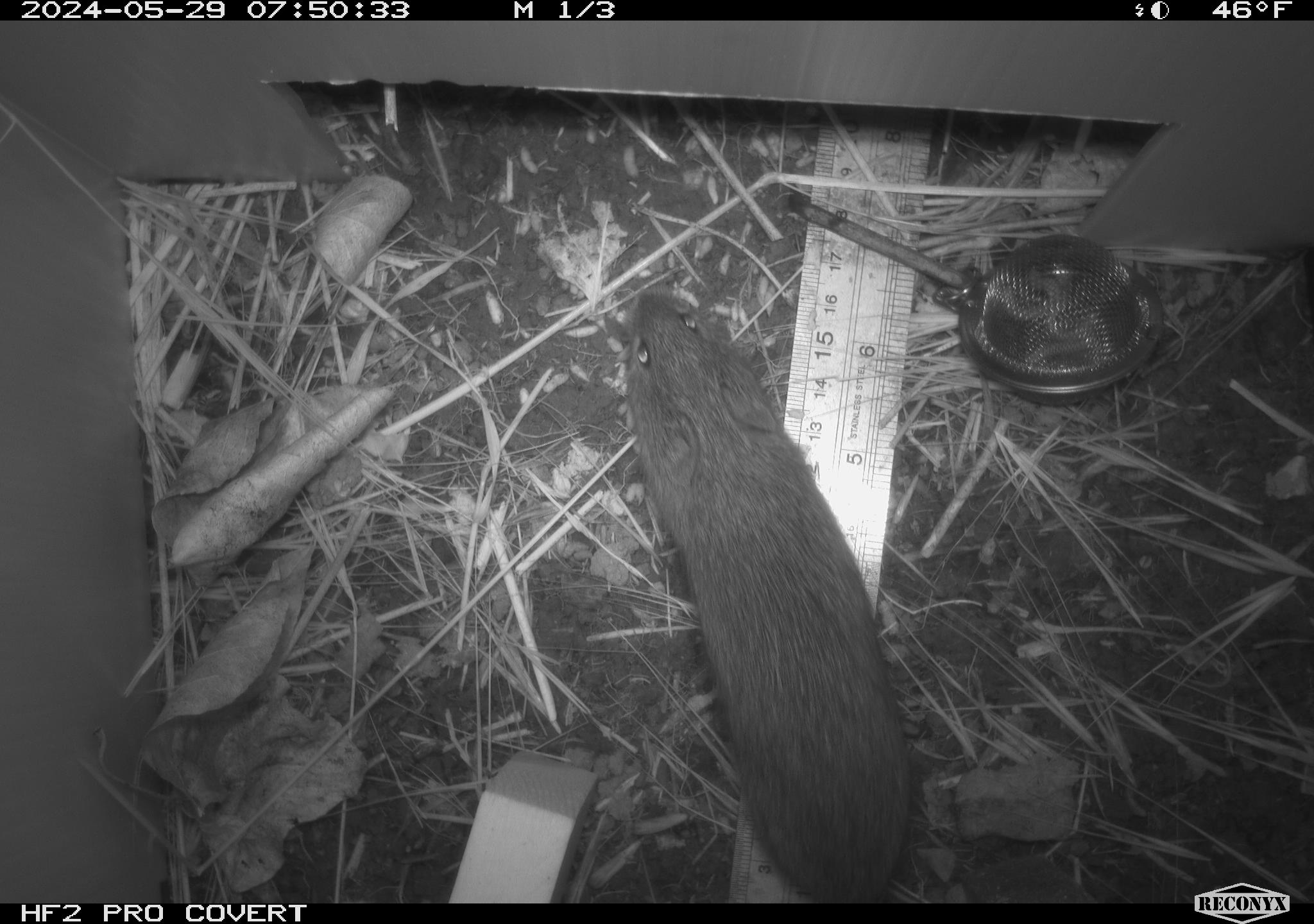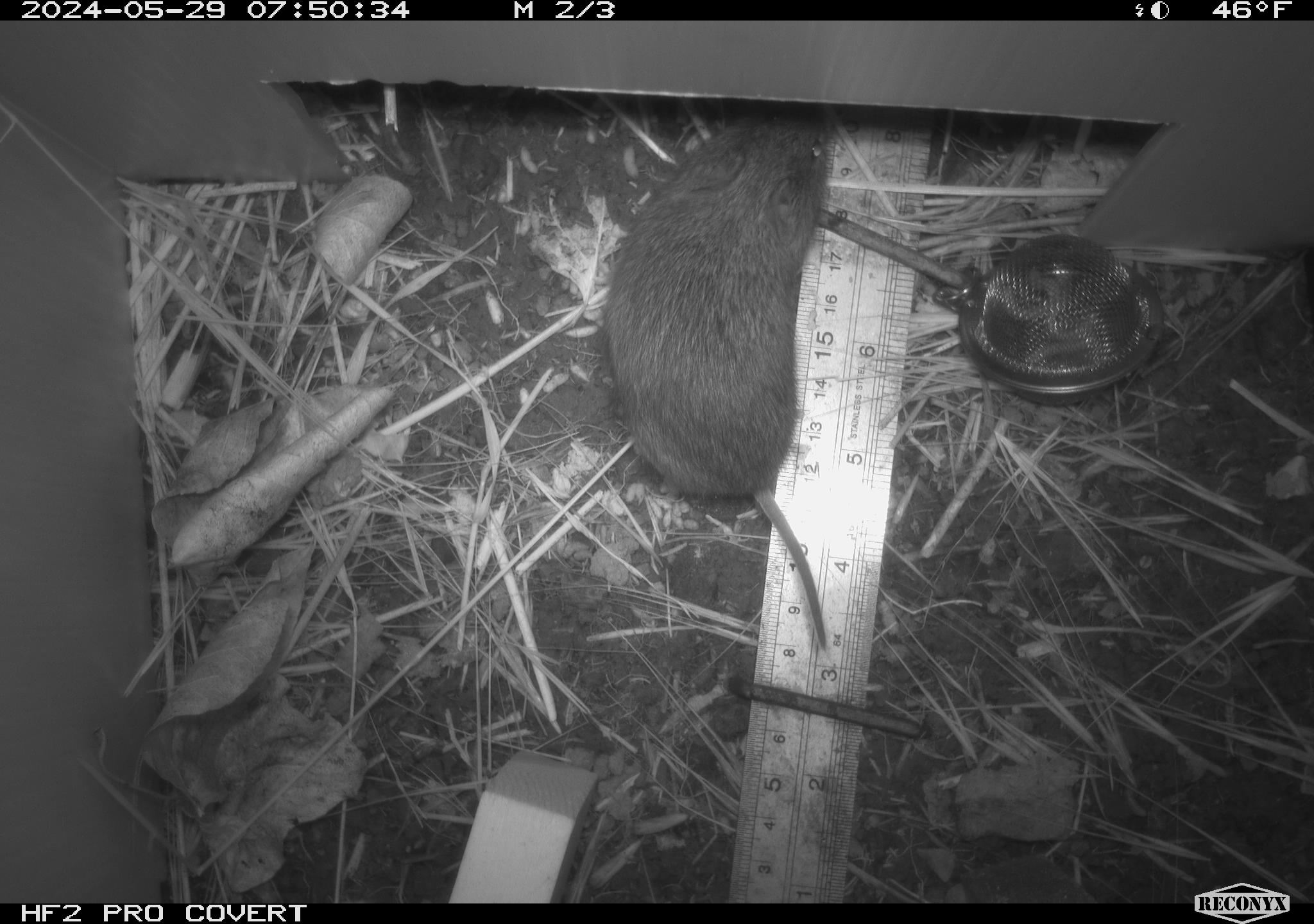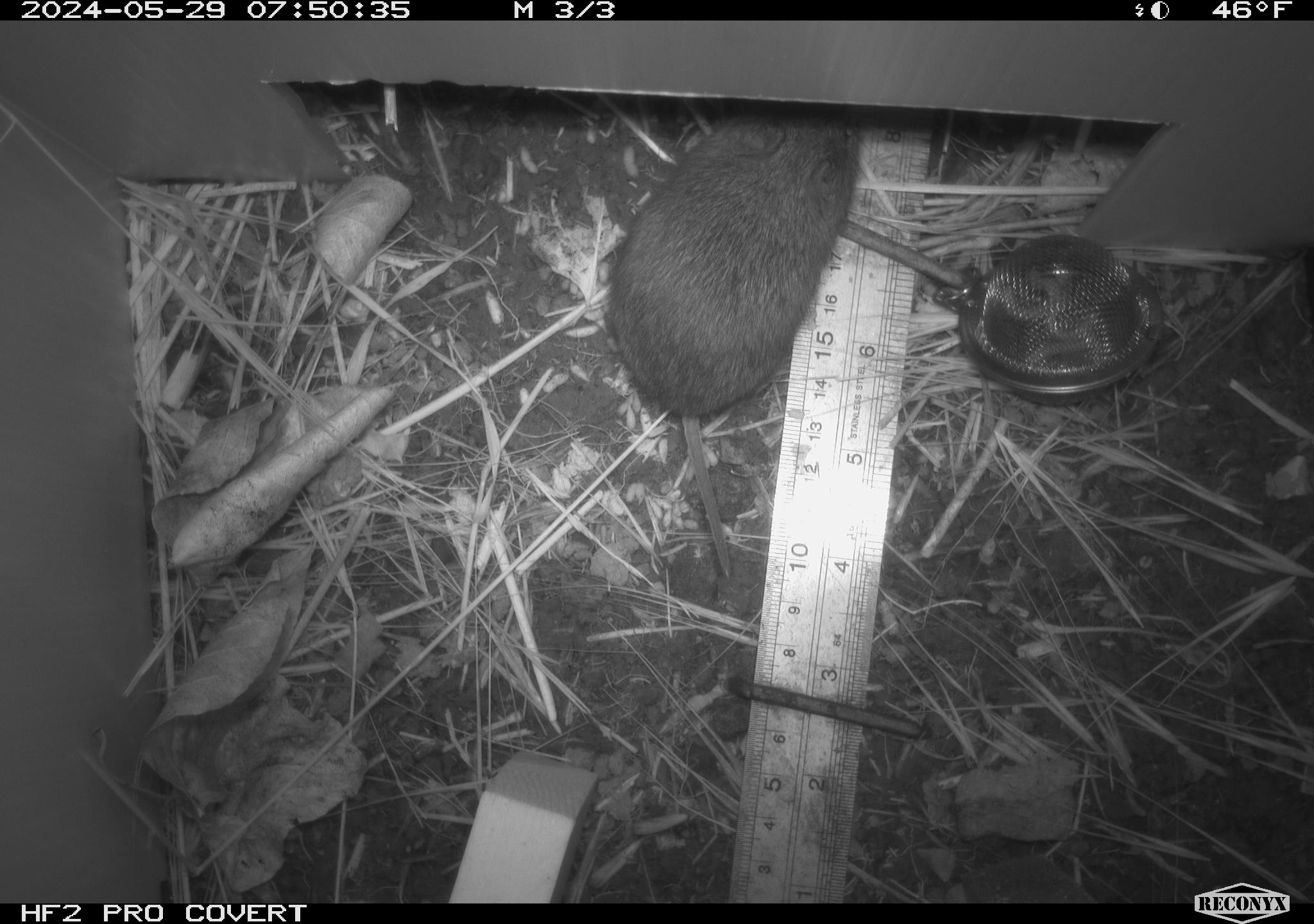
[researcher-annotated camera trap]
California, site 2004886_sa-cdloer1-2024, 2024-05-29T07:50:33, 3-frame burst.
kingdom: Animalia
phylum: Chordata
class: Mammalia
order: Rodentia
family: Cricetidae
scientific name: Arvicolinae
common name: voles, lemmings, and muskrats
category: arvicolinae subfamily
Arvicolinae subfamily (voles, lemmings, and muskrats) (Arvicolinae).